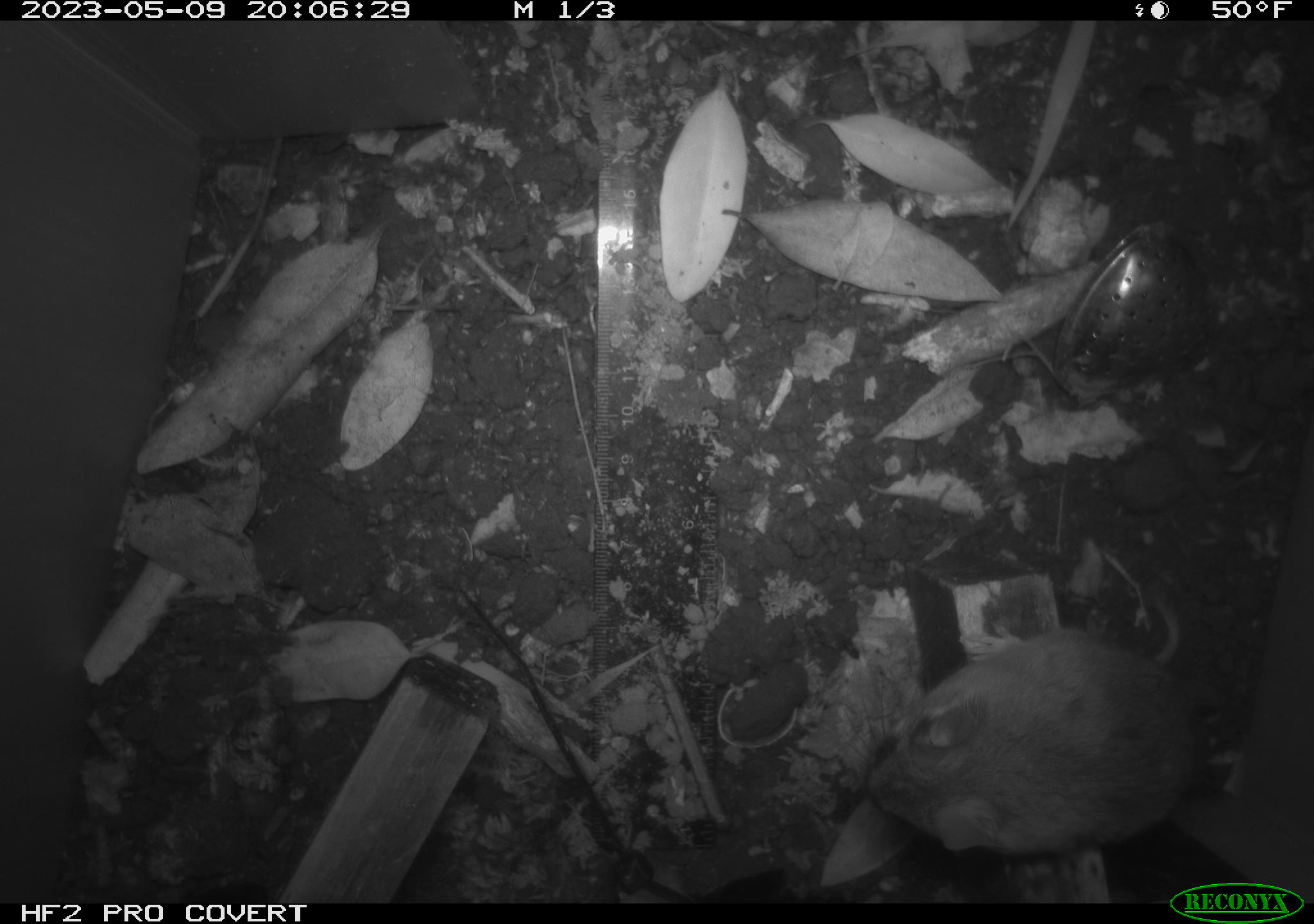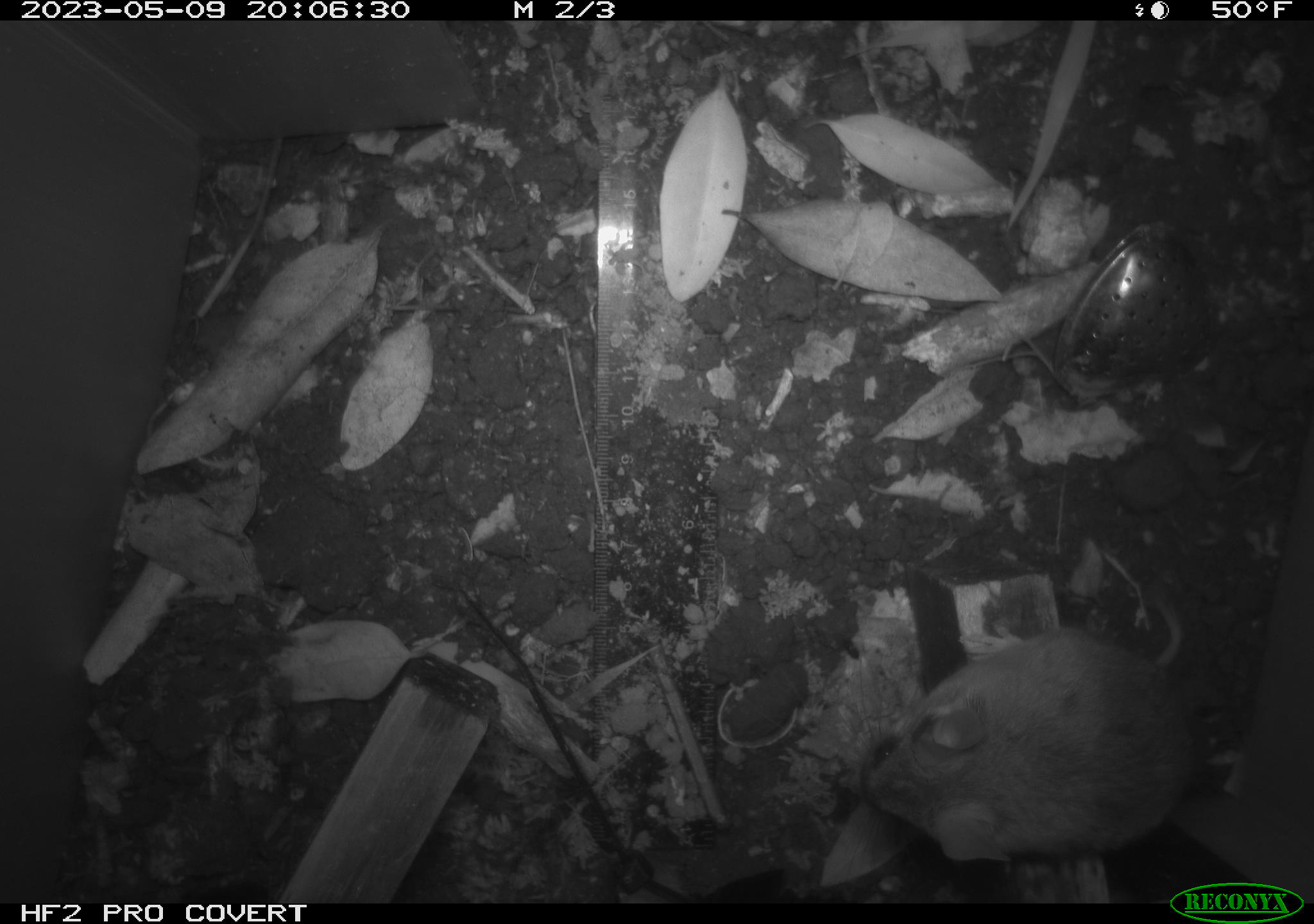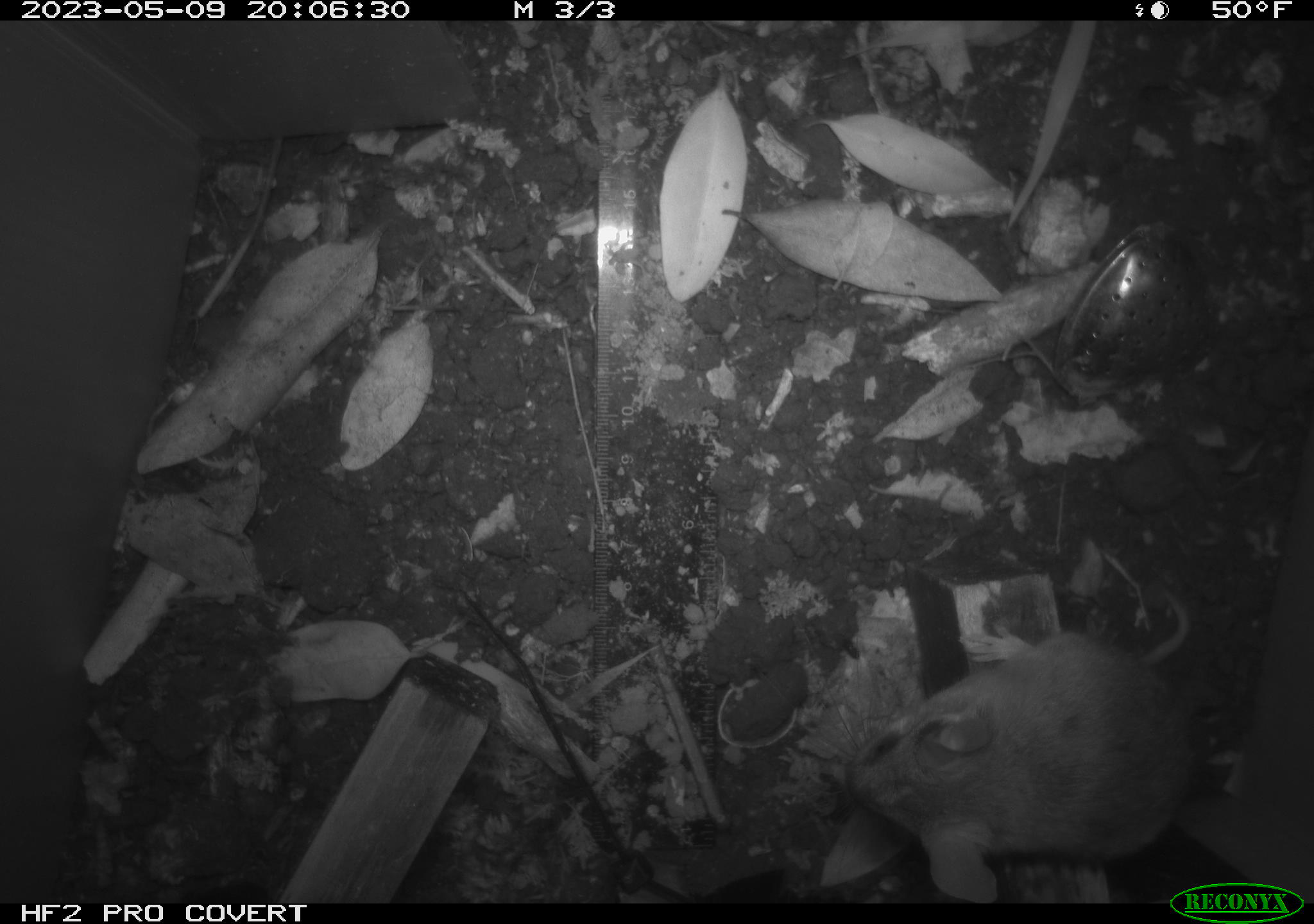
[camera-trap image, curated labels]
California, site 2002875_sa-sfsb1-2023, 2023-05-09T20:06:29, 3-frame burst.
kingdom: Animalia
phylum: Chordata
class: Mammalia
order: Rodentia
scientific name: Rodentia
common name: mouse species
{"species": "mouse species (Rodentia)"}